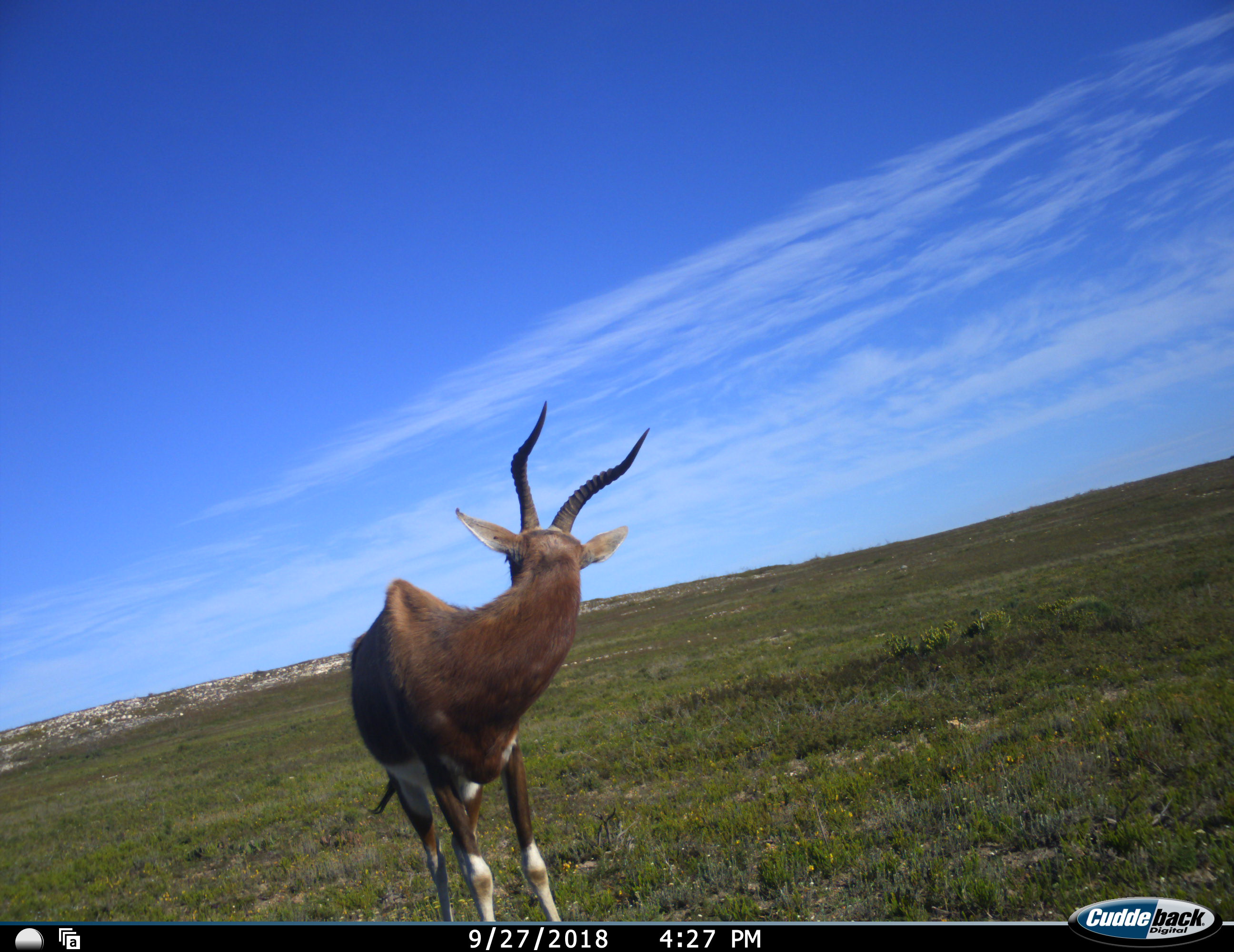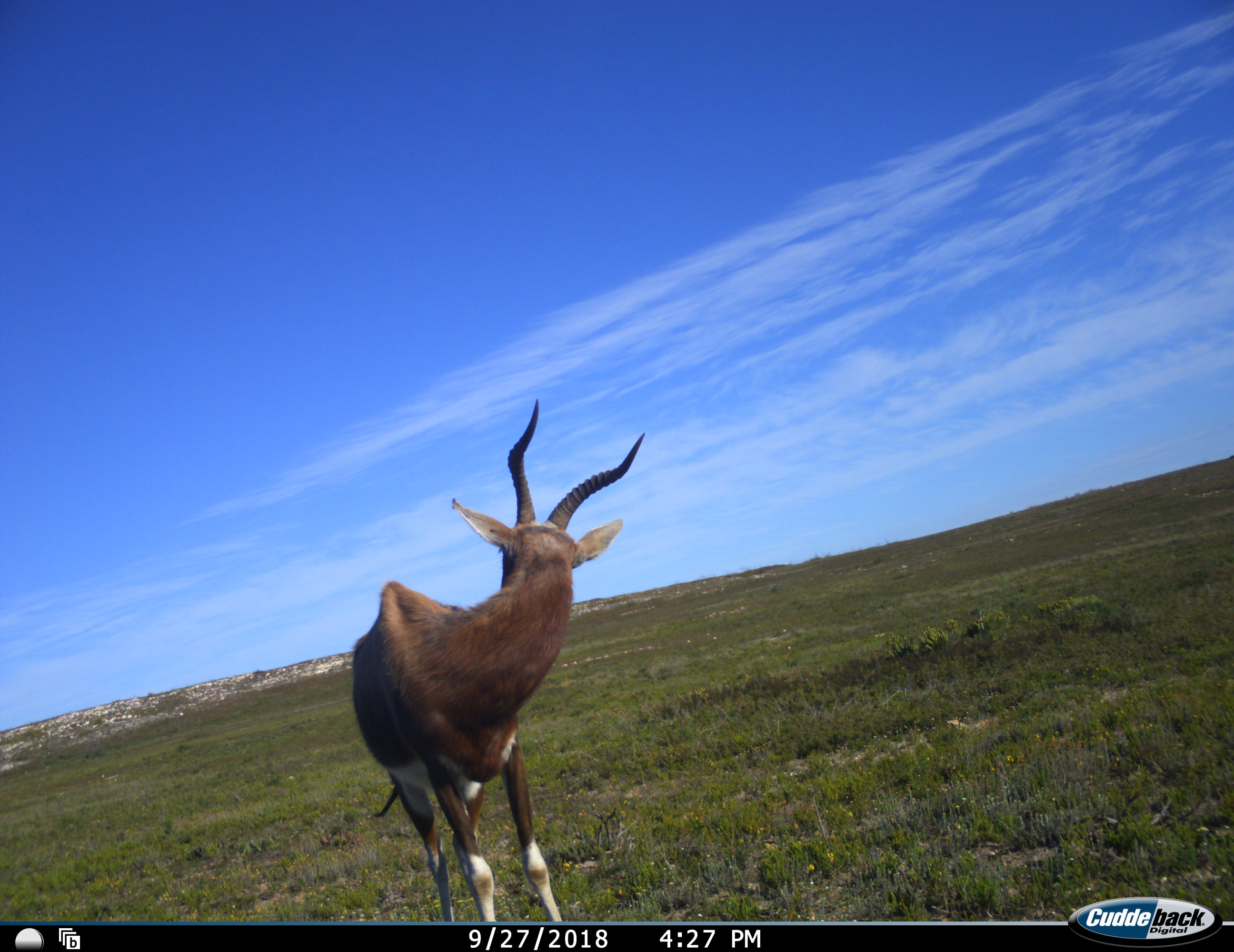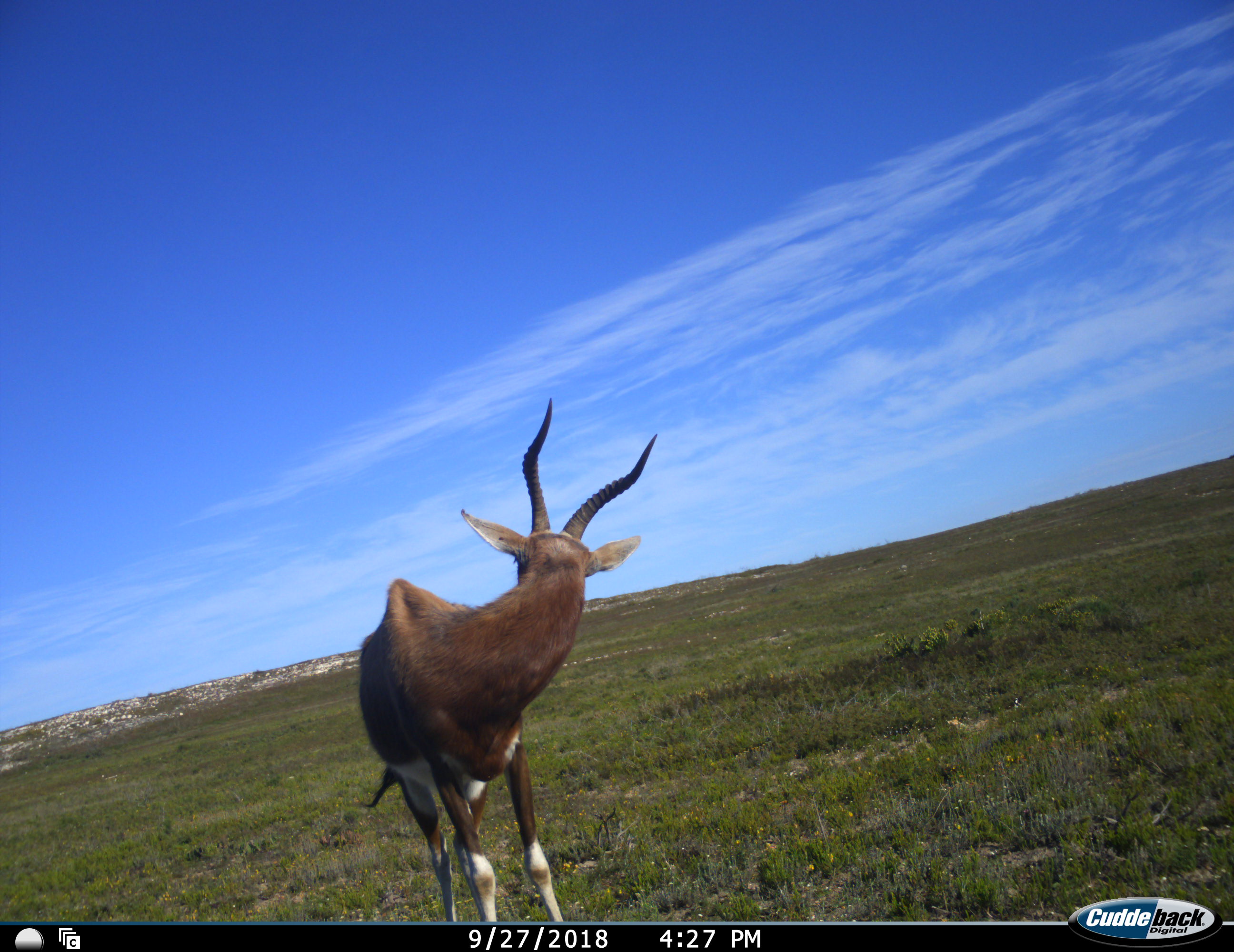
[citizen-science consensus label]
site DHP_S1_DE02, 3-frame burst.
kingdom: Animalia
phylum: Chordata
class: Mammalia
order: Artiodactyla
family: Bovidae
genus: Damaliscus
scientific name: Damaliscus pygargus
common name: bontebok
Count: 1.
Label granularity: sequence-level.